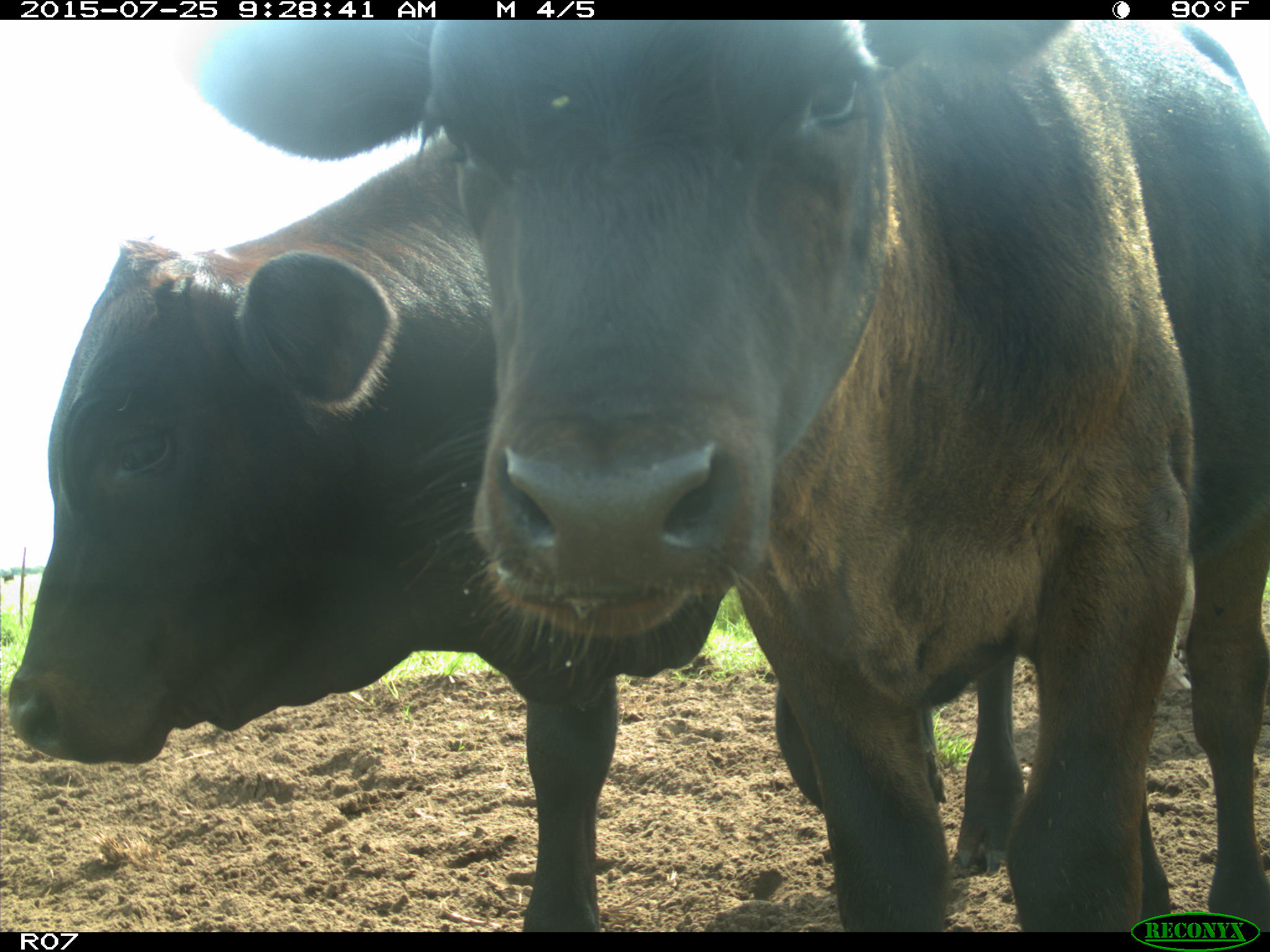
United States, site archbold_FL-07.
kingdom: Animalia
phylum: Chordata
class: Mammalia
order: Artiodactyla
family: Bovidae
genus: Bos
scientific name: Bos taurus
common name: domestic cow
Bos taurus (domestic cow).